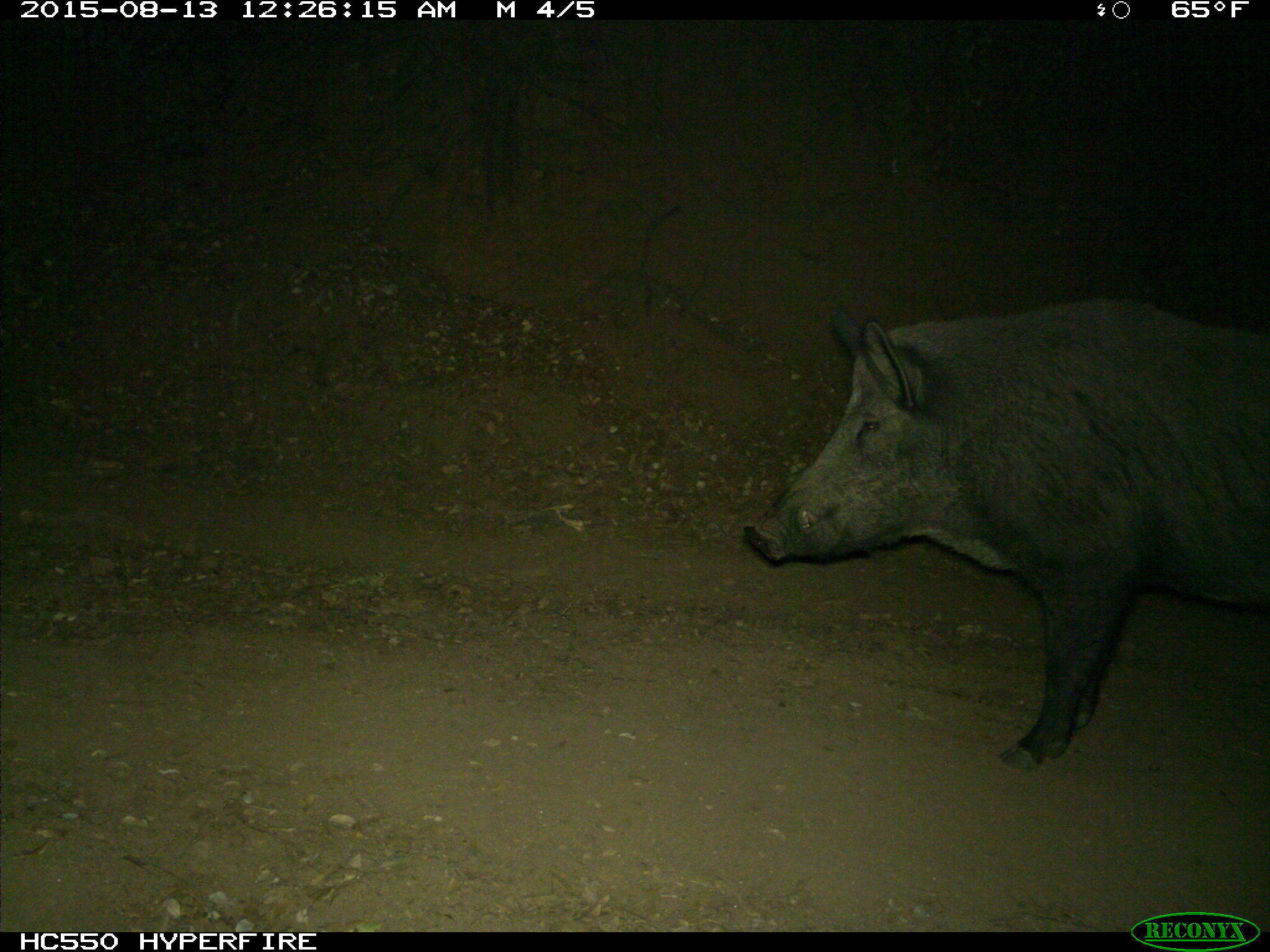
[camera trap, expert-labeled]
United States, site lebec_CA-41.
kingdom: Animalia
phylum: Chordata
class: Mammalia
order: Artiodactyla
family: Suidae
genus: Sus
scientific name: Sus scrofa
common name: wild boar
Sus scrofa (wild boar).